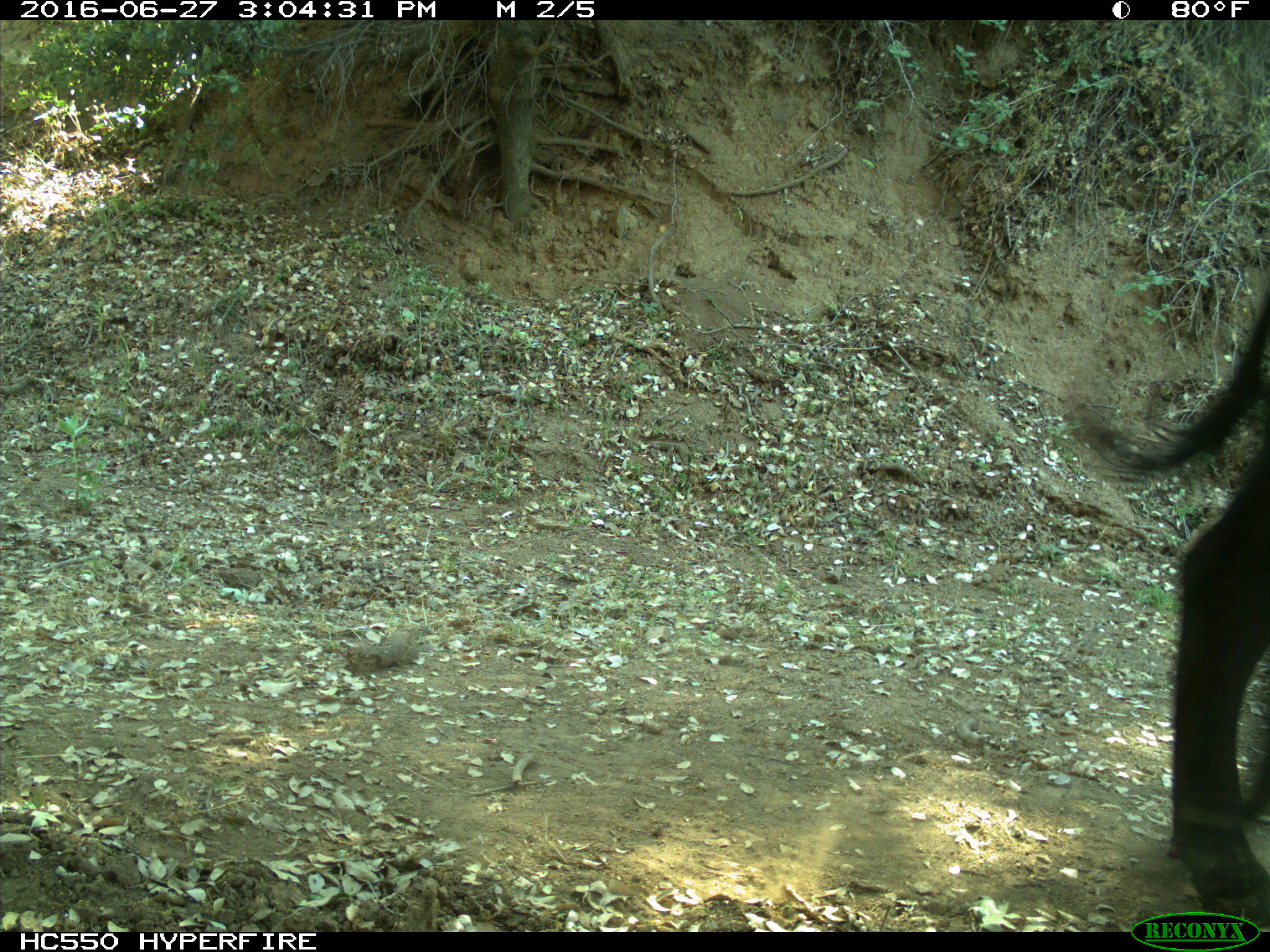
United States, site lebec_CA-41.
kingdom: Animalia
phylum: Chordata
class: Mammalia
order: Artiodactyla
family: Bovidae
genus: Bos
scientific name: Bos taurus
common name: domestic cow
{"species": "Bos taurus (domestic cow)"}